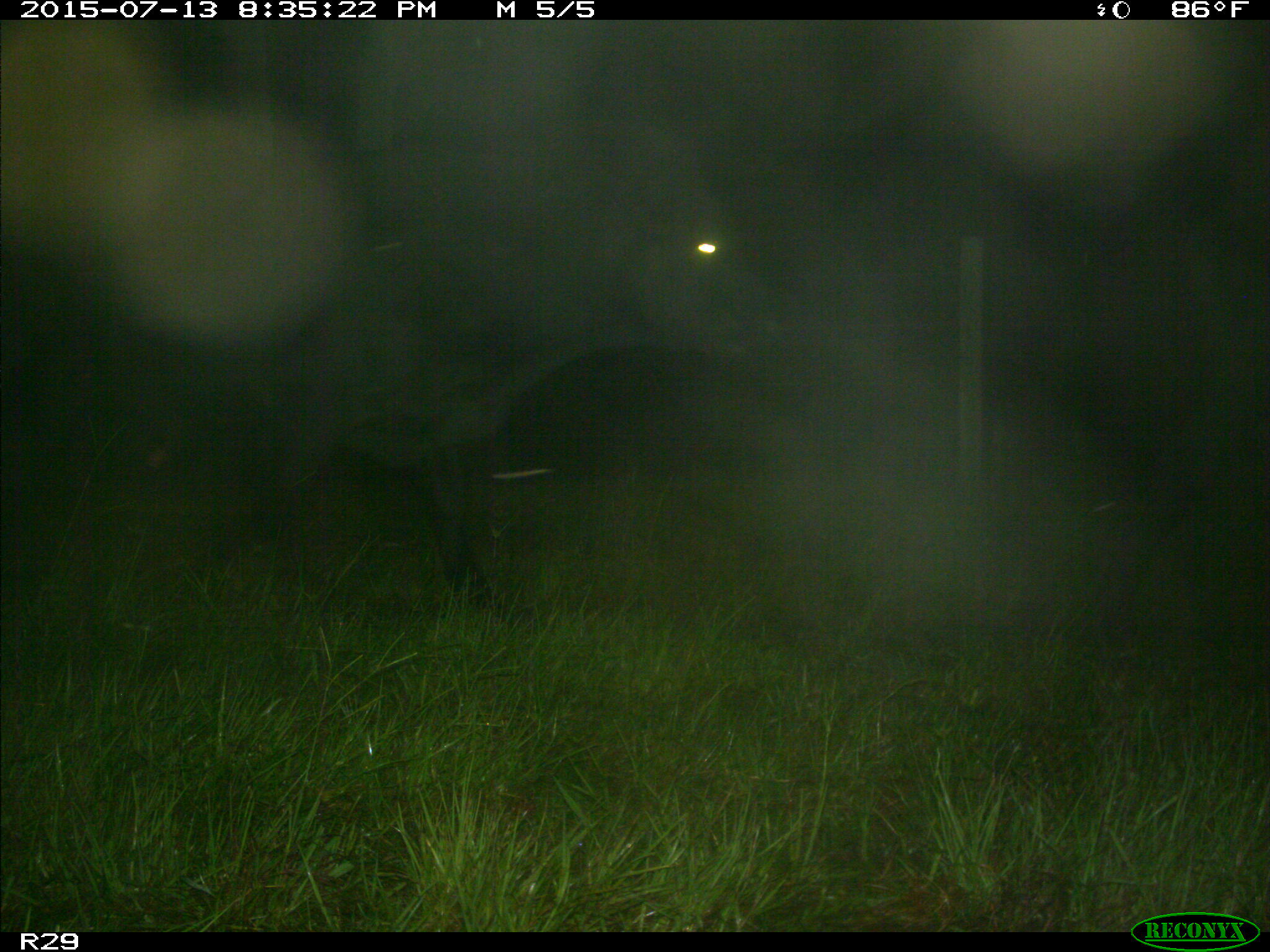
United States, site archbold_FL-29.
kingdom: Animalia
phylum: Chordata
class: Mammalia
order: Artiodactyla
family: Bovidae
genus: Bos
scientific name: Bos taurus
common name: domestic cow